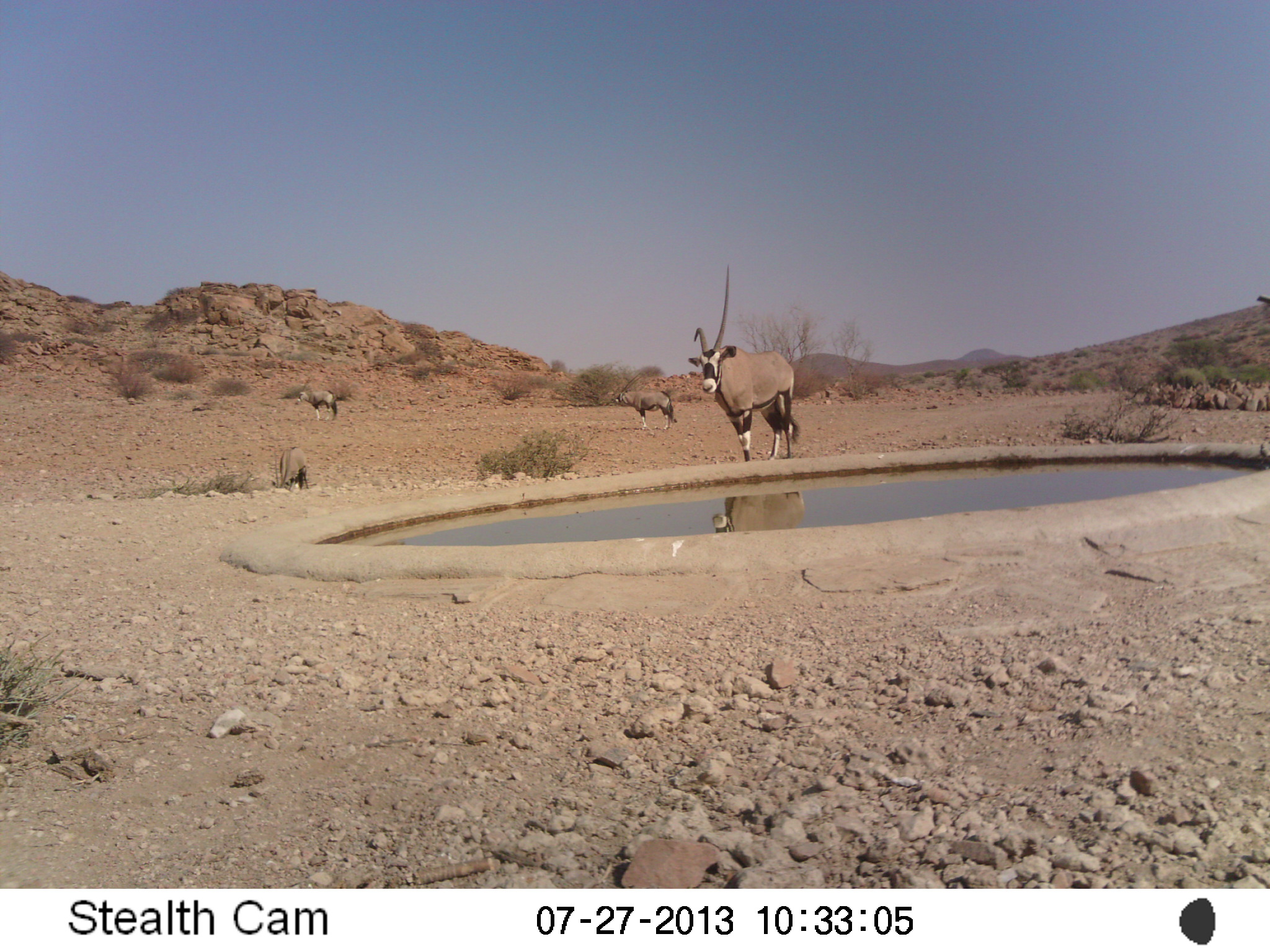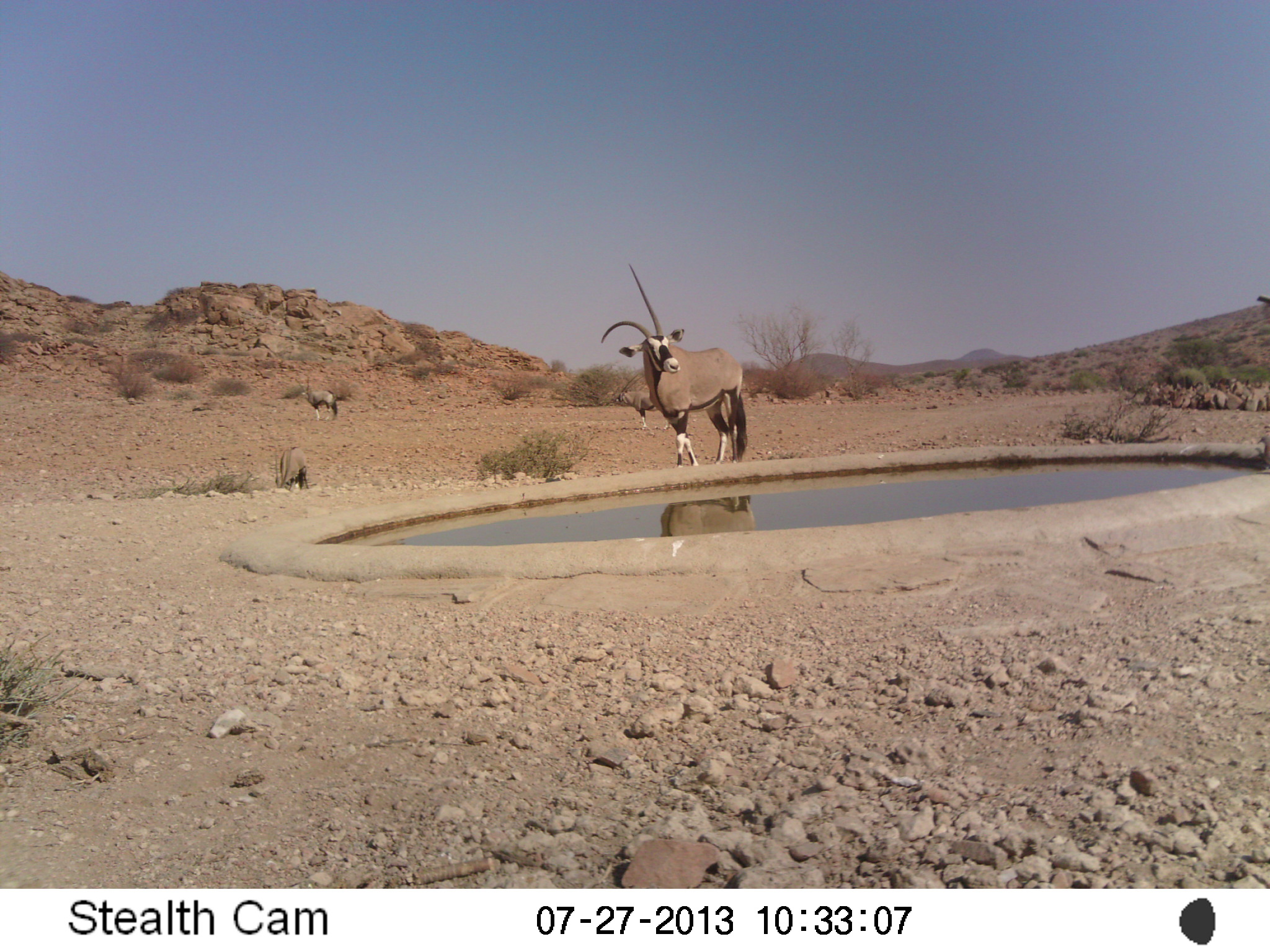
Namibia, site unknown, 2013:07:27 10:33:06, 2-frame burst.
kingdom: Animalia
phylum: Chordata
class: Mammalia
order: Artiodactyla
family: Bovidae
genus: Oryx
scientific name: Oryx gazella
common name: gemsbok